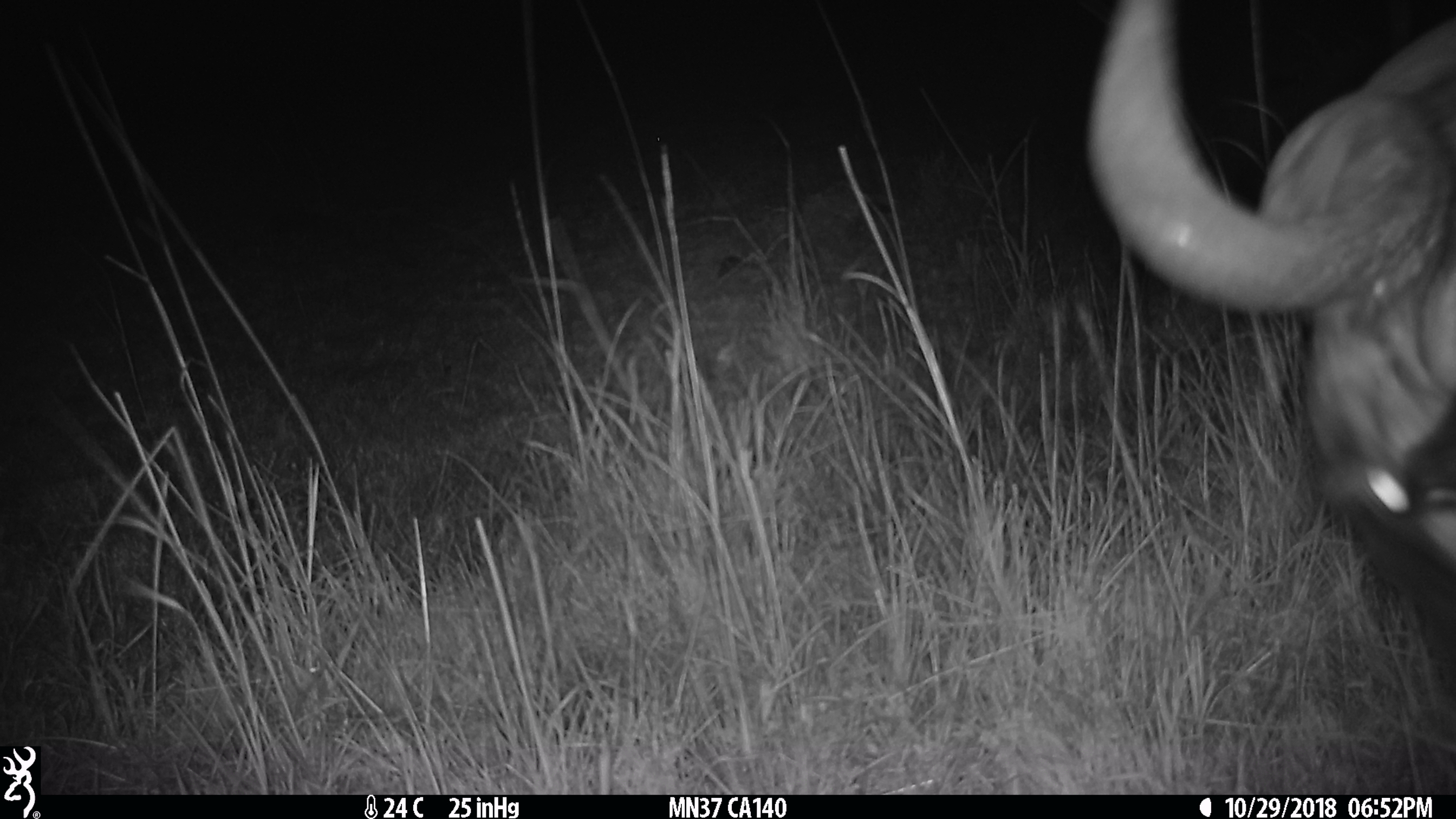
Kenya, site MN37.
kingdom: Animalia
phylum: Chordata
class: Mammalia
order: Artiodactyla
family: Bovidae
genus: Connochaetes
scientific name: Connochaetes taurinus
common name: blue wildebeest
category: wildebeest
Wildebeest (blue wildebeest) (Connochaetes taurinus).